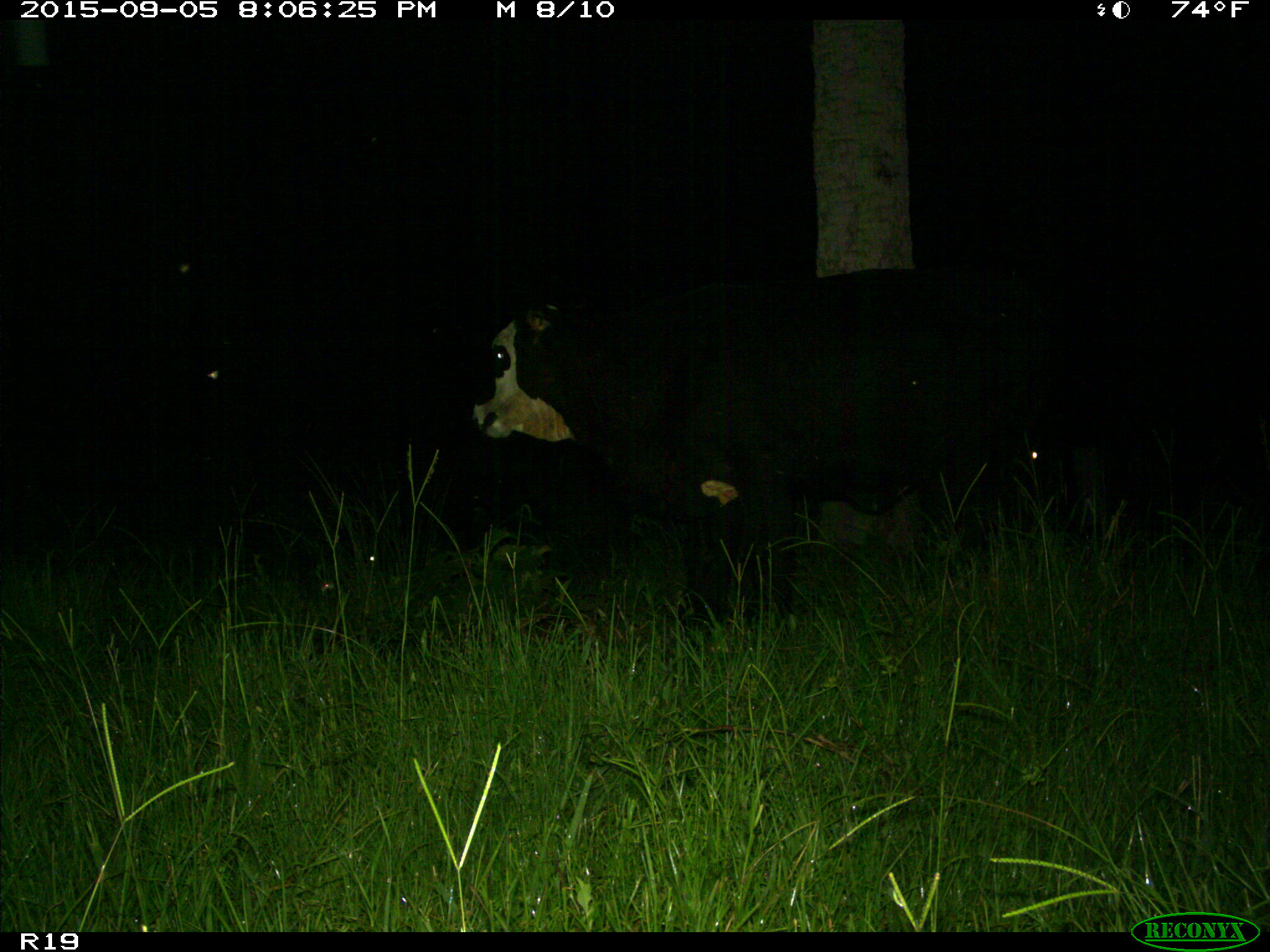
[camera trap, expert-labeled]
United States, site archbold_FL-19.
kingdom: Animalia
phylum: Chordata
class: Mammalia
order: Artiodactyla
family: Bovidae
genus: Bos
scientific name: Bos taurus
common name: domestic cow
Bos taurus (domestic cow).